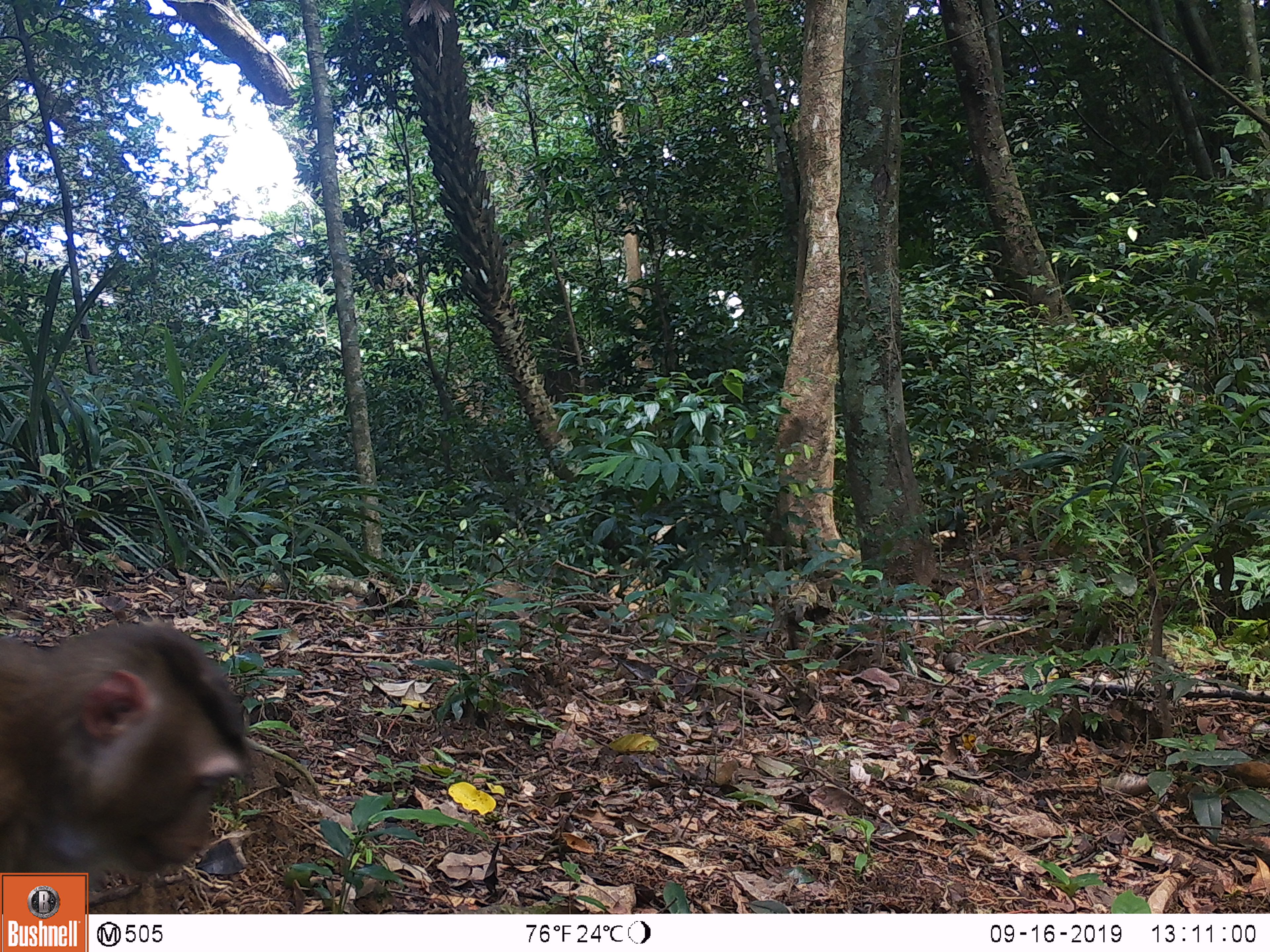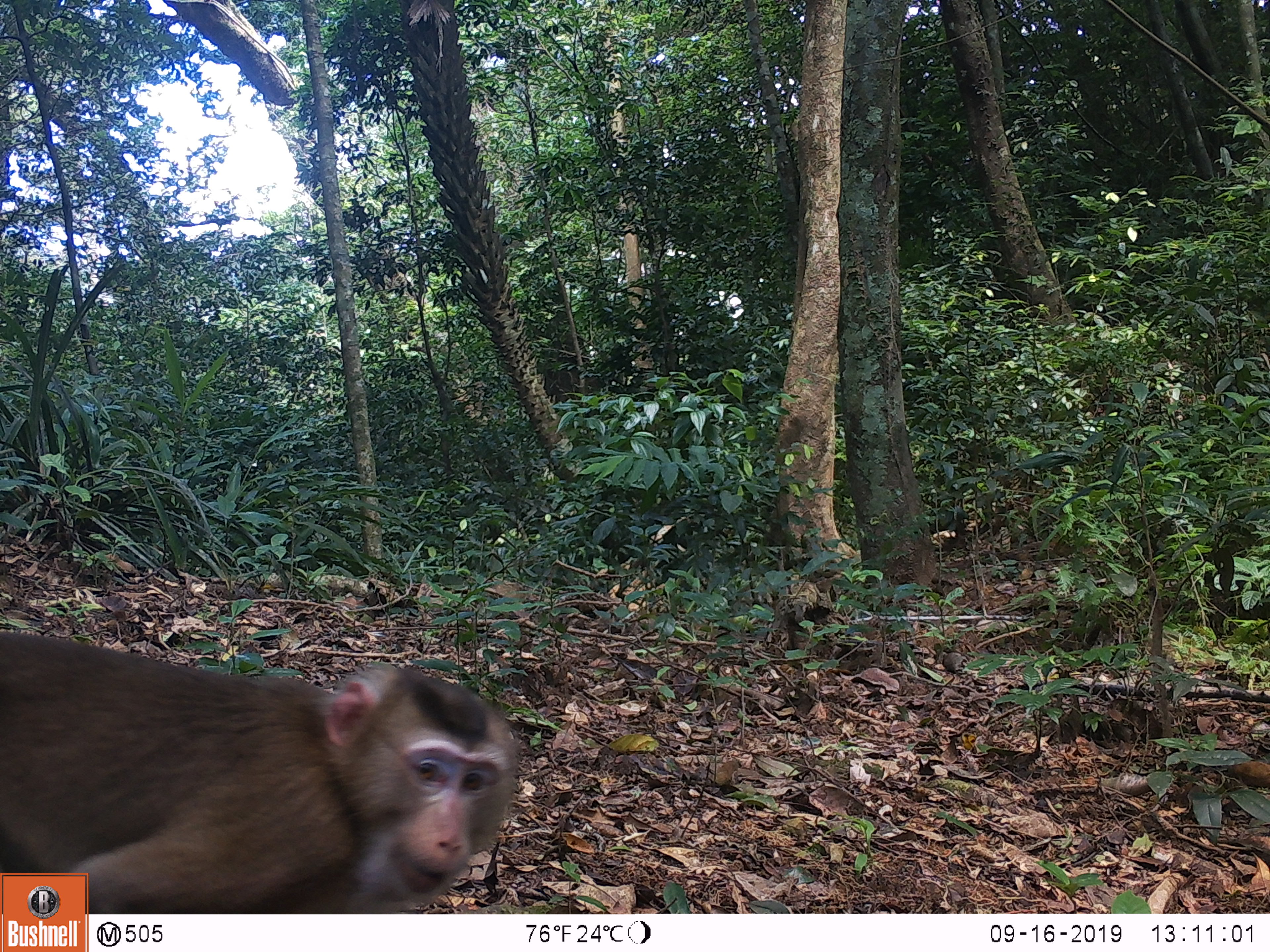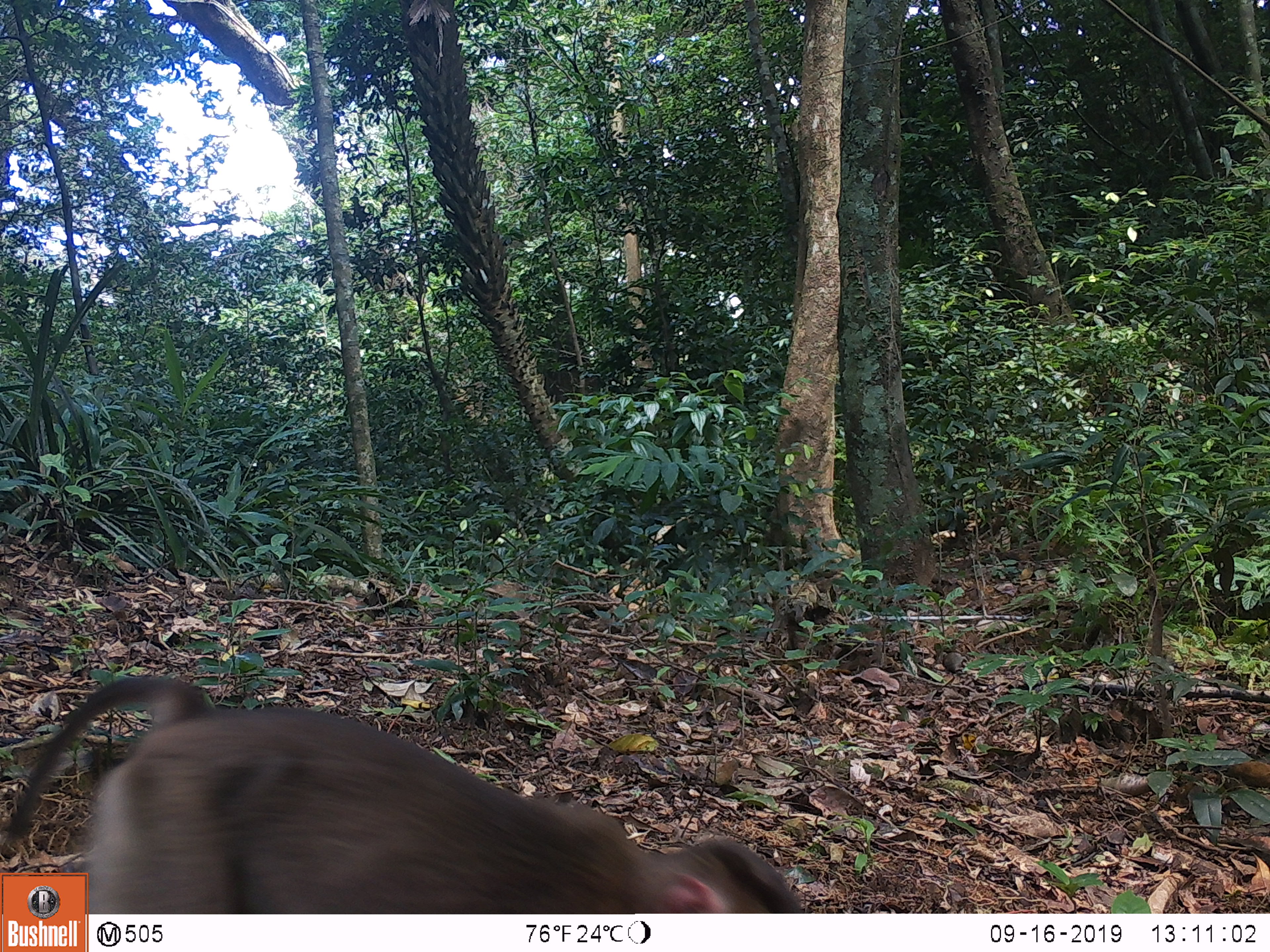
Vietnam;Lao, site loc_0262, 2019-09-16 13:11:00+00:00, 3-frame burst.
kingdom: Animalia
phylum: Chordata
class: Mammalia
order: Primates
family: Cercopithecidae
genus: Macaca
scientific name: Macaca nemestrina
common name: pig-tailed macaque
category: pig tailed macaque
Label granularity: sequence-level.